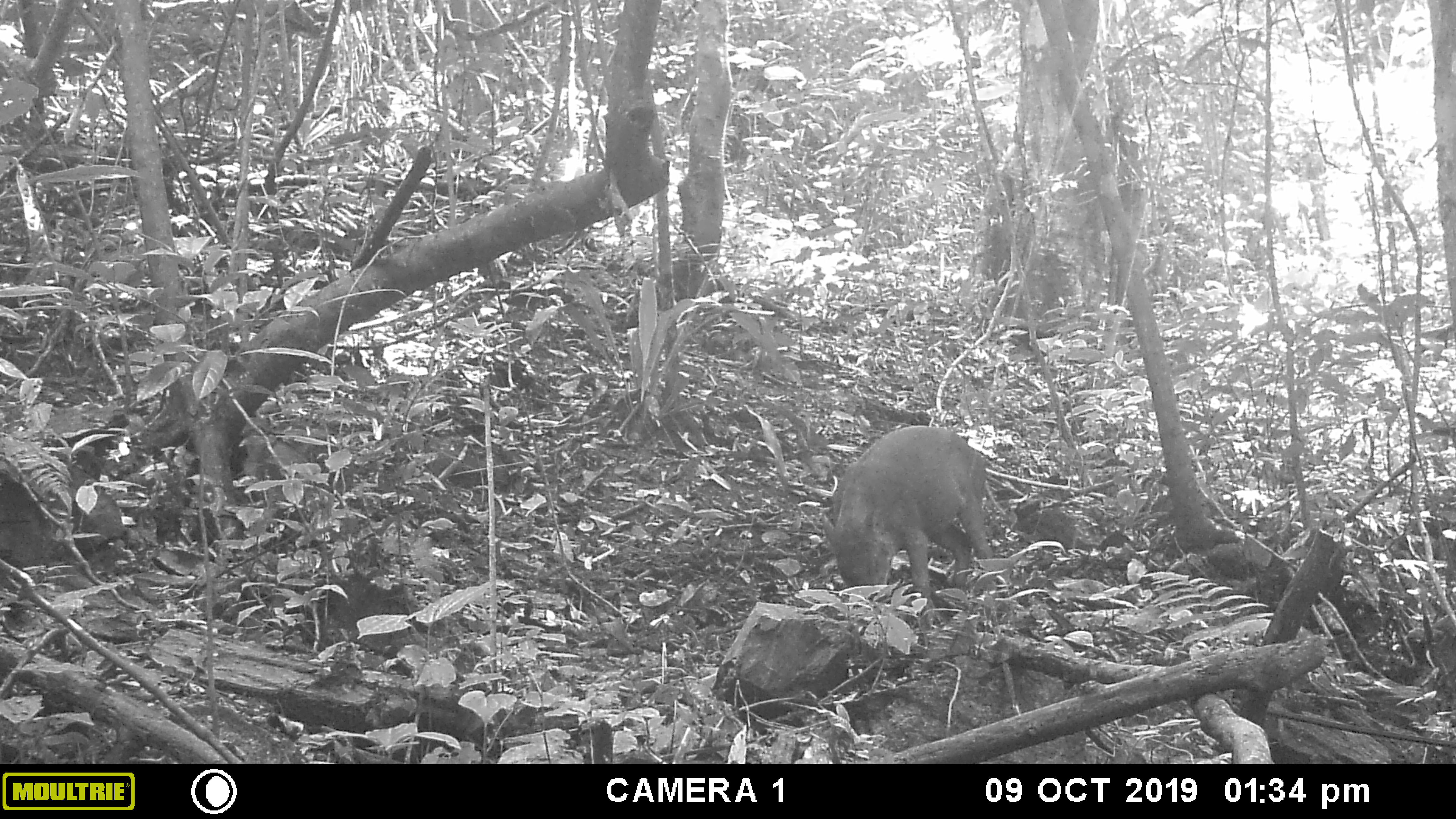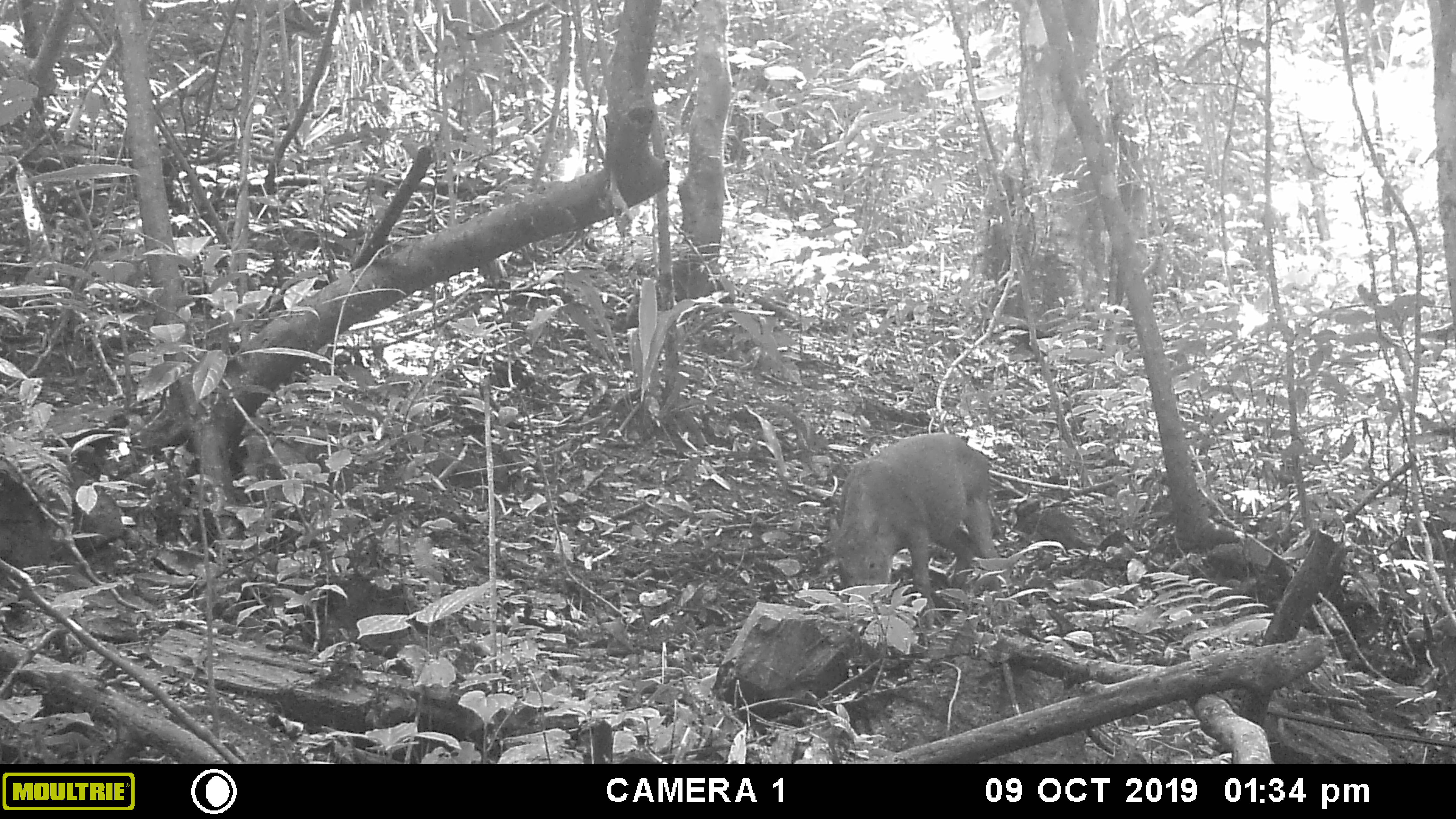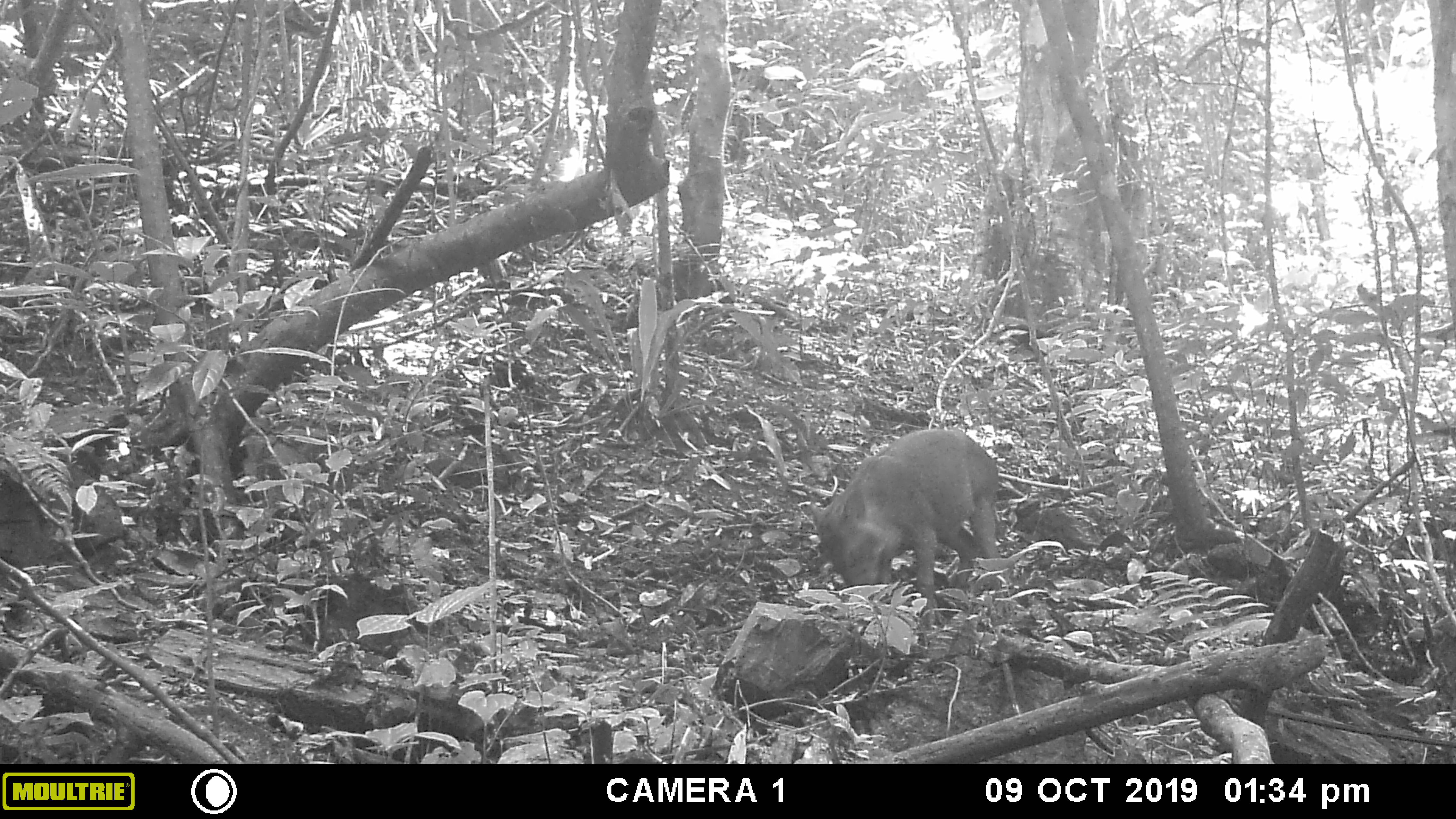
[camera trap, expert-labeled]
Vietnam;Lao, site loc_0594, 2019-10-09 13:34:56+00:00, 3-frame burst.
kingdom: Animalia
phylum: Chordata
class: Mammalia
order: Artiodactyla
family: Suidae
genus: Sus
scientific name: Sus scrofa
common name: eurasian wild pig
Eurasian wild pig (Sus scrofa). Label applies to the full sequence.